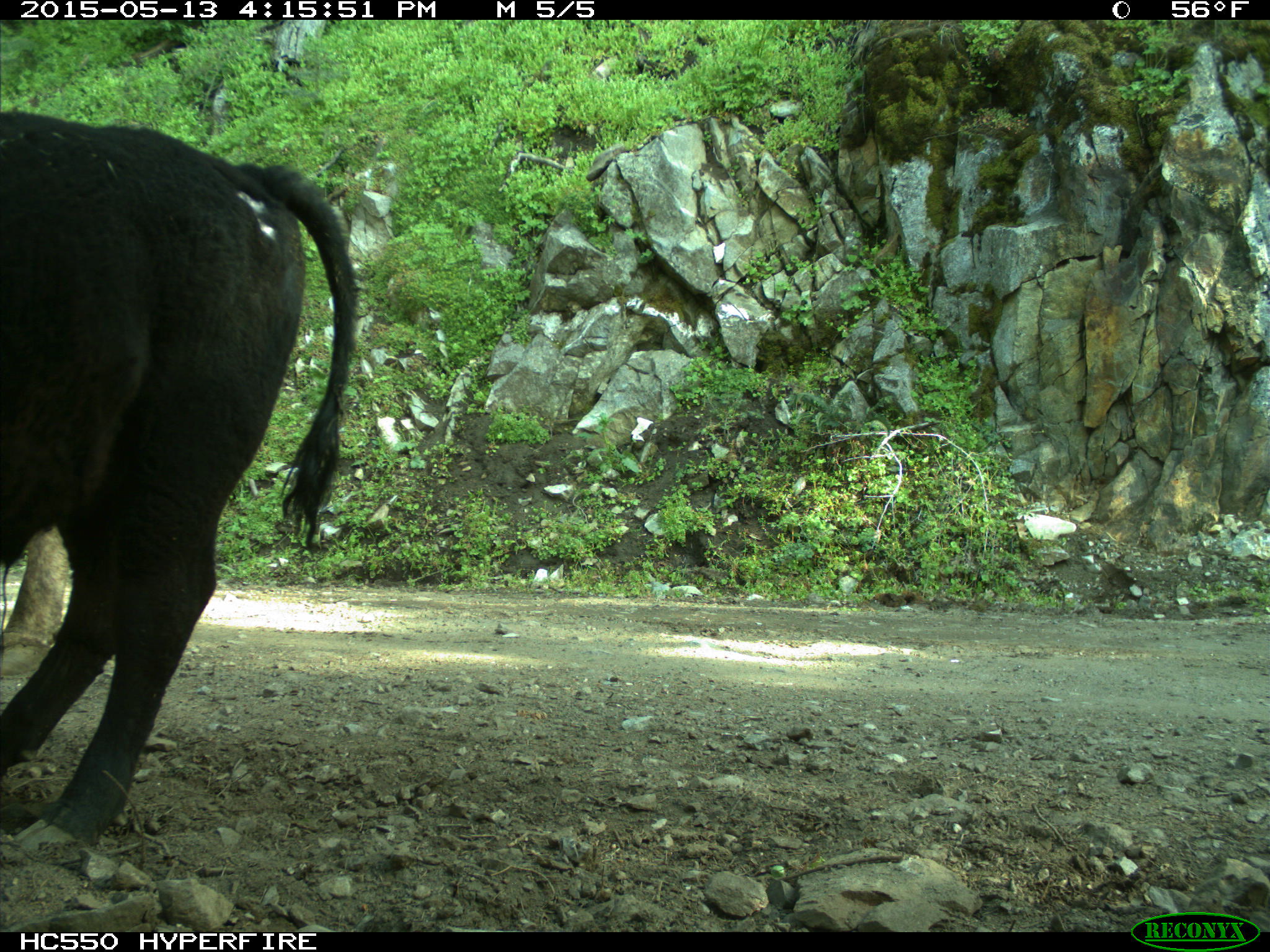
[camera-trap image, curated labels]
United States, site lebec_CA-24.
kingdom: Animalia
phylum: Chordata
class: Mammalia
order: Artiodactyla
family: Bovidae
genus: Bos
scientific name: Bos taurus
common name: domestic cow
Bos taurus (domestic cow).